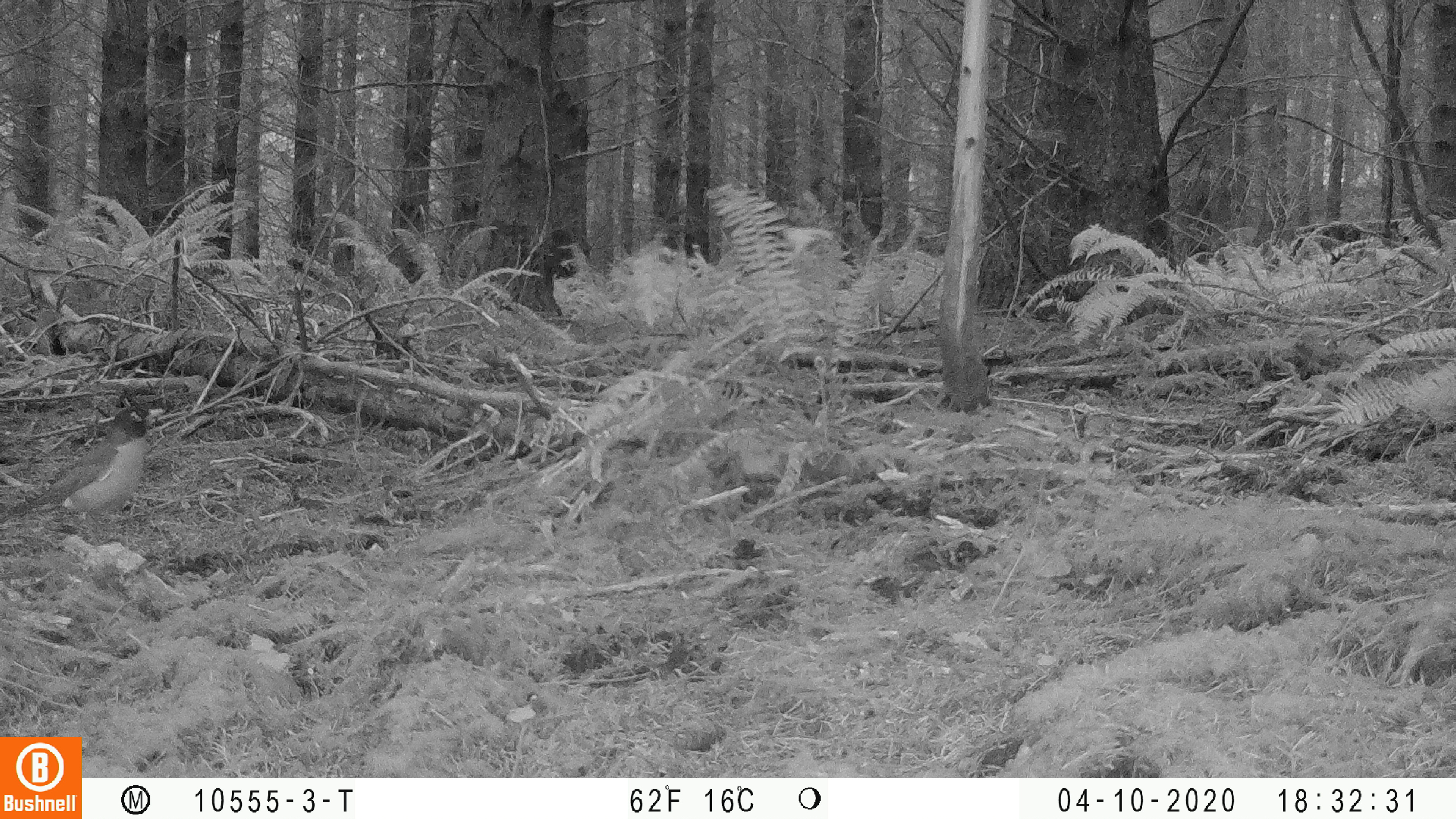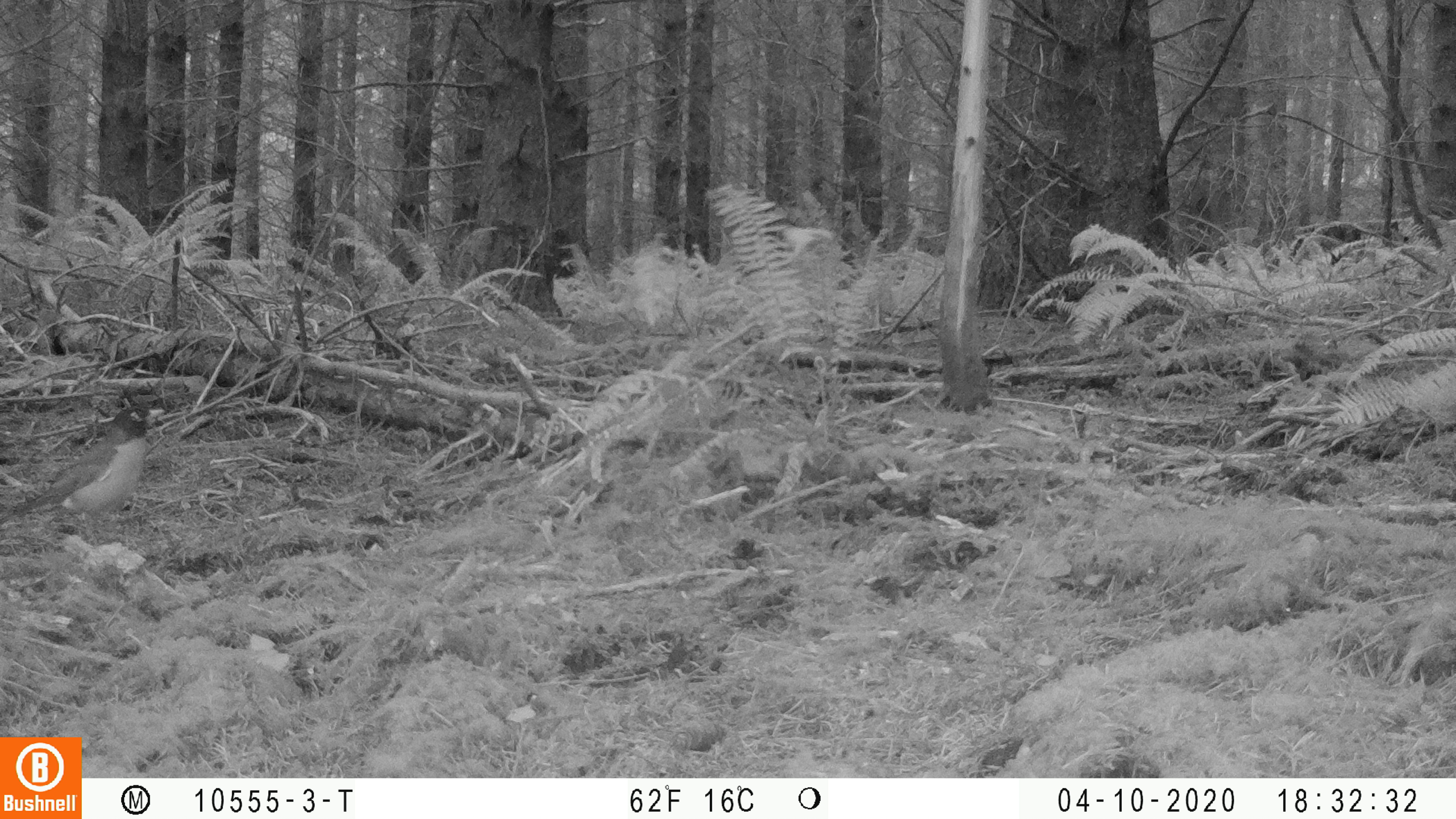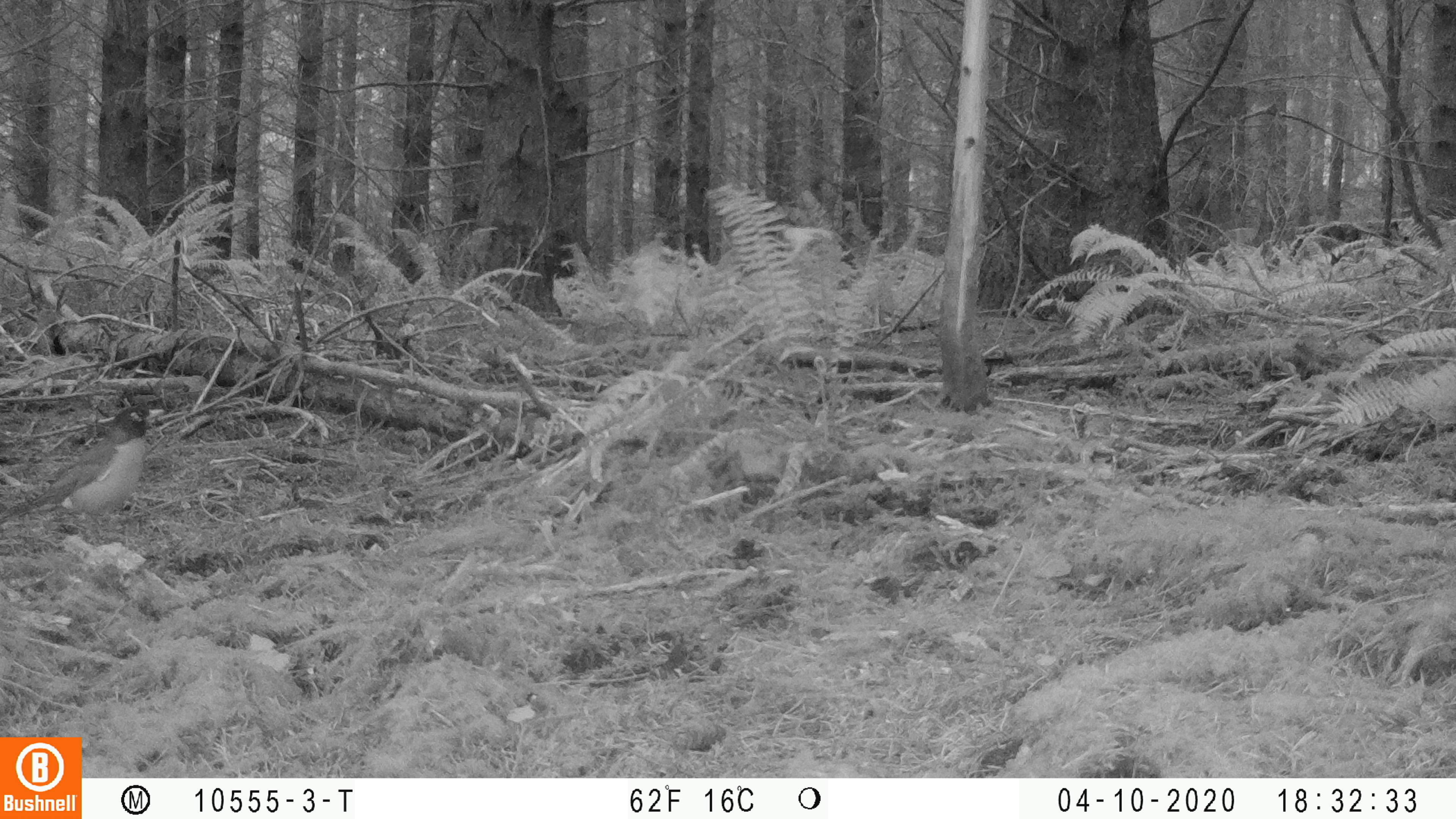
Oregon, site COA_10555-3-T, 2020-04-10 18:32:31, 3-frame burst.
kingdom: Animalia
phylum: Chordata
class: Aves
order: Passeriformes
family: Turdidae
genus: Turdus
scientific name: Turdus migratorius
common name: american robin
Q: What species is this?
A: American robin (Turdus migratorius).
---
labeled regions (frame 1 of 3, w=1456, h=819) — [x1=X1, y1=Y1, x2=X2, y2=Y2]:
american robin: [x1=0, y1=391, x2=183, y2=549]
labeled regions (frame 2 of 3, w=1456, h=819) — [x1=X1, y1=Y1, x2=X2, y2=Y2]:
american robin: [x1=0, y1=385, x2=183, y2=547]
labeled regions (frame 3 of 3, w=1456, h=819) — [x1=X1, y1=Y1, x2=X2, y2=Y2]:
american robin: [x1=0, y1=388, x2=180, y2=545]